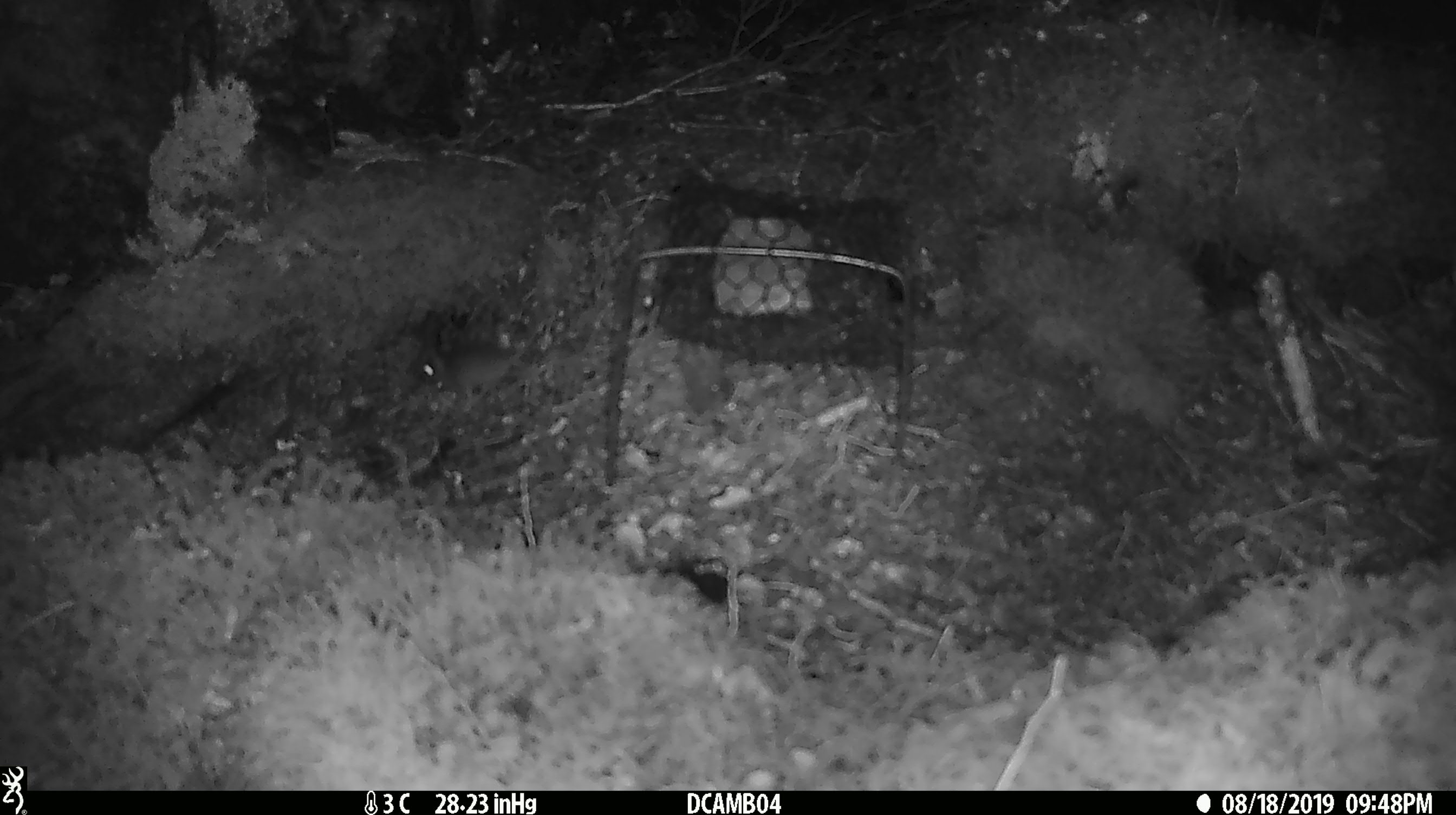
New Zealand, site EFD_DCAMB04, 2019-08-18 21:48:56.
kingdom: Animalia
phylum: Chordata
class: Mammalia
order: Rodentia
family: Muridae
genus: Mus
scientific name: Mus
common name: mouse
Mouse (Mus).